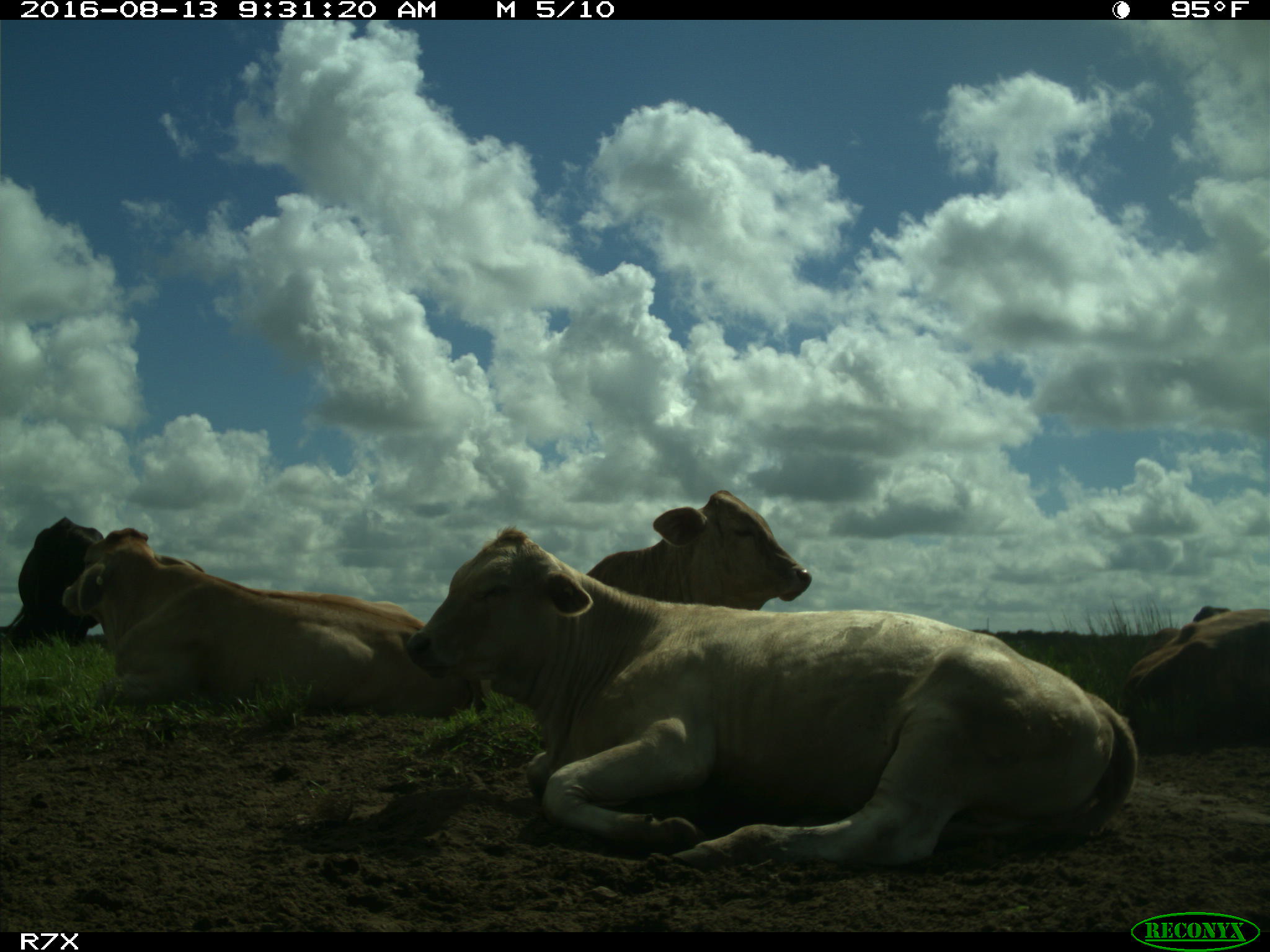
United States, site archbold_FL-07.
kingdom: Animalia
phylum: Chordata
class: Mammalia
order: Artiodactyla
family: Bovidae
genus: Bos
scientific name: Bos taurus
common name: domestic cow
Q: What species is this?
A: Bos taurus (domestic cow).